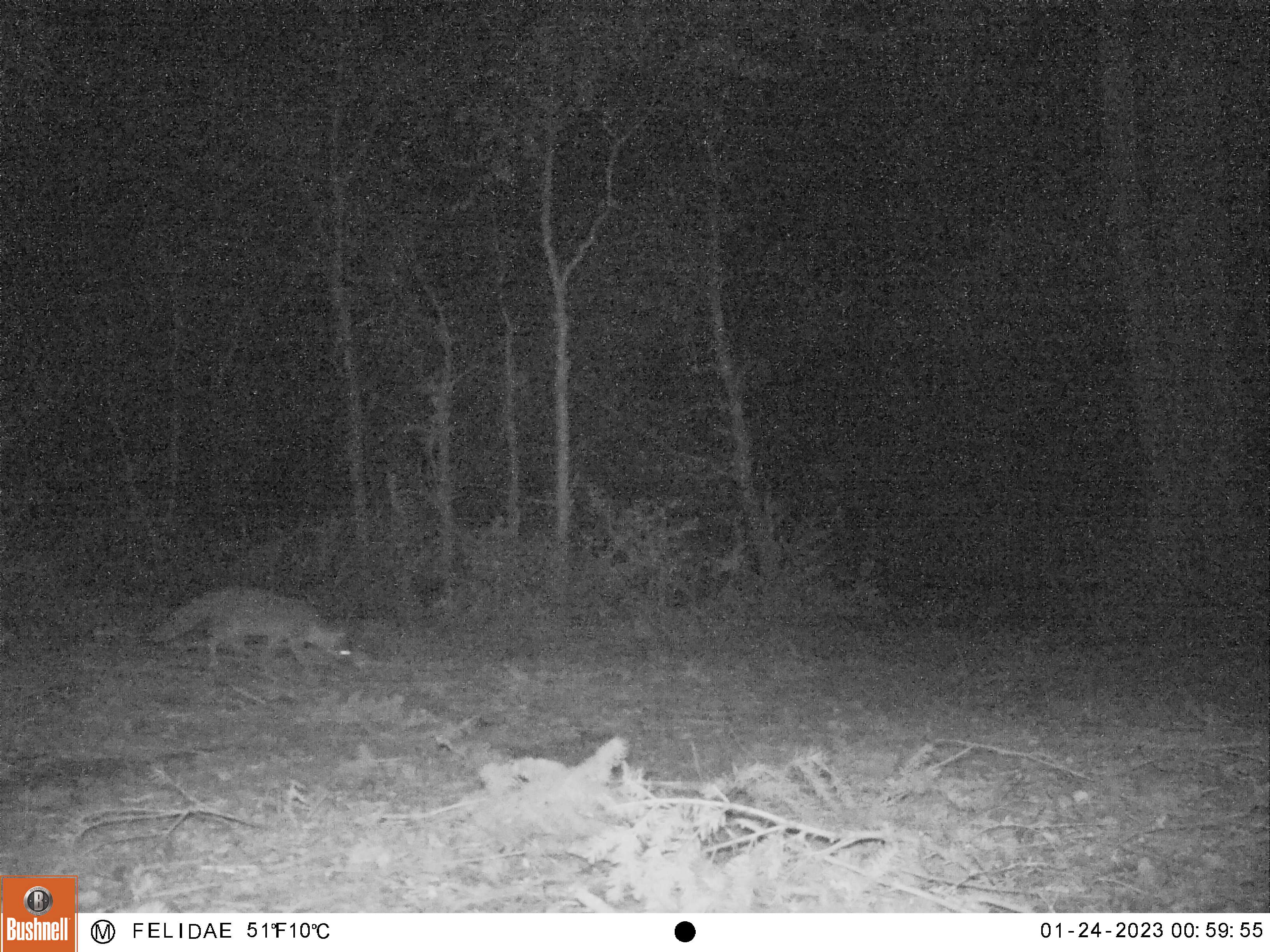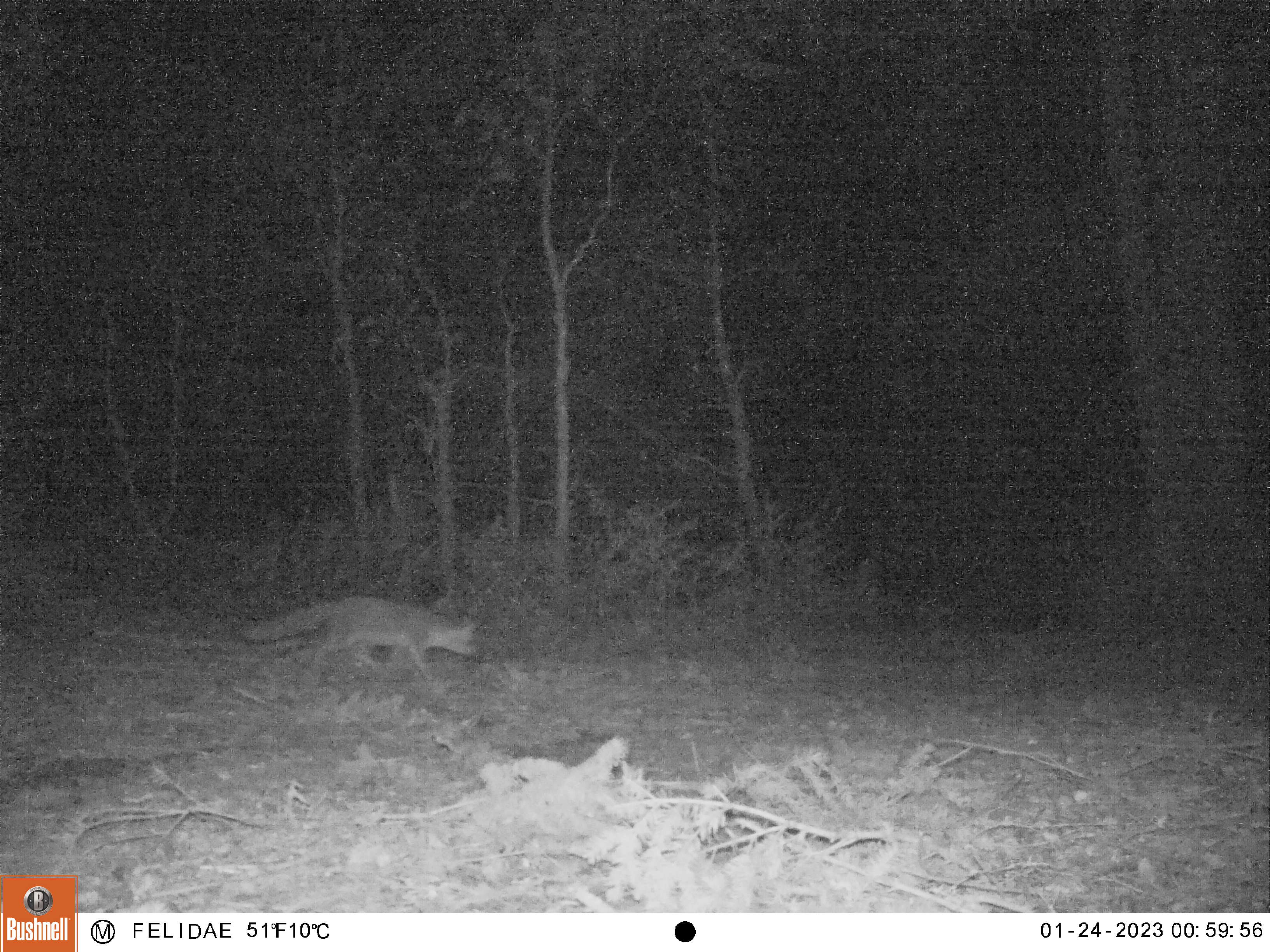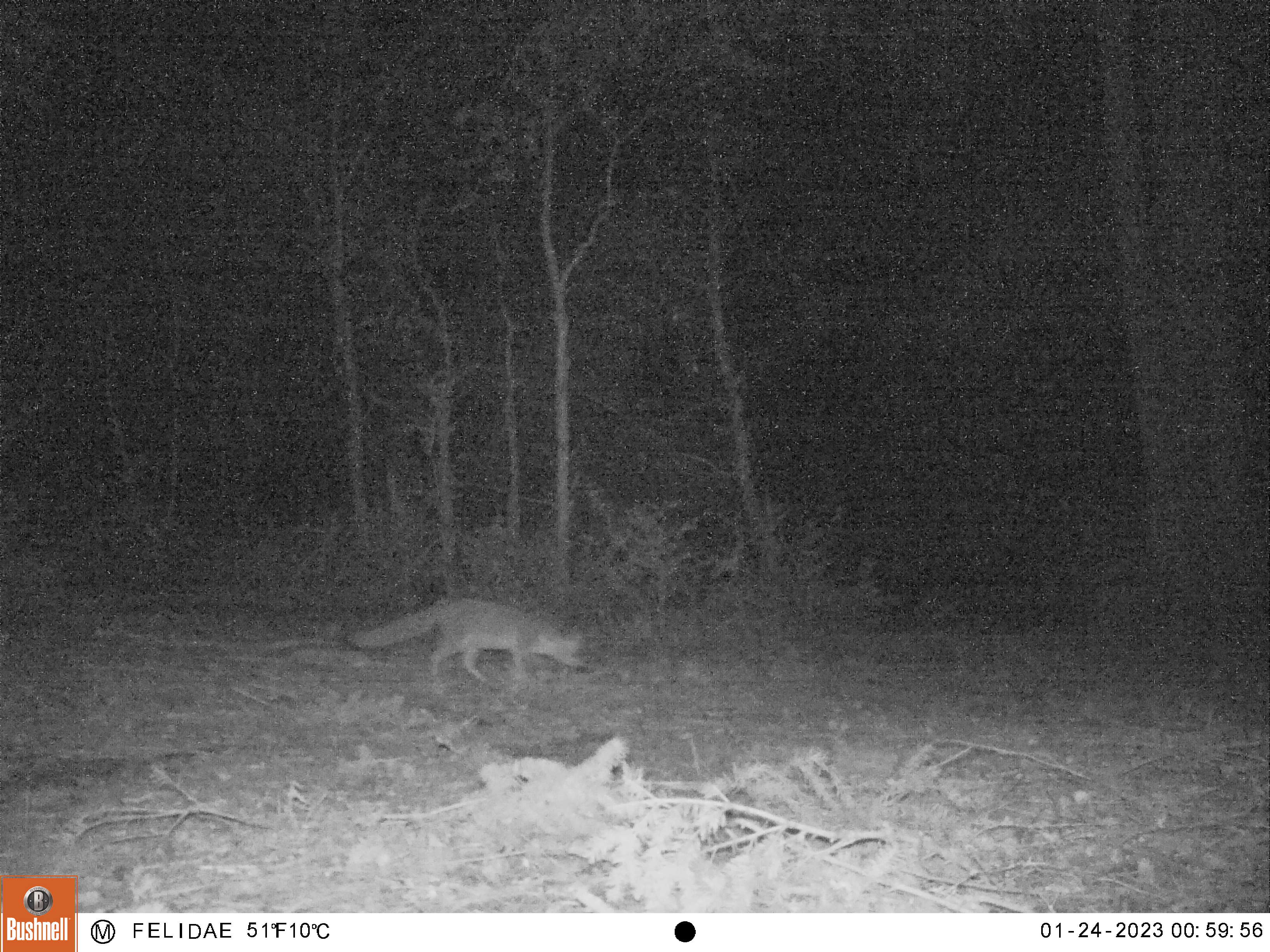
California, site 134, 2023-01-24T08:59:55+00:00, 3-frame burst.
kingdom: Animalia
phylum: Chordata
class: Mammalia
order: Carnivora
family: Canidae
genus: Urocyon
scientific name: Urocyon cinereoargenteus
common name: gray fox